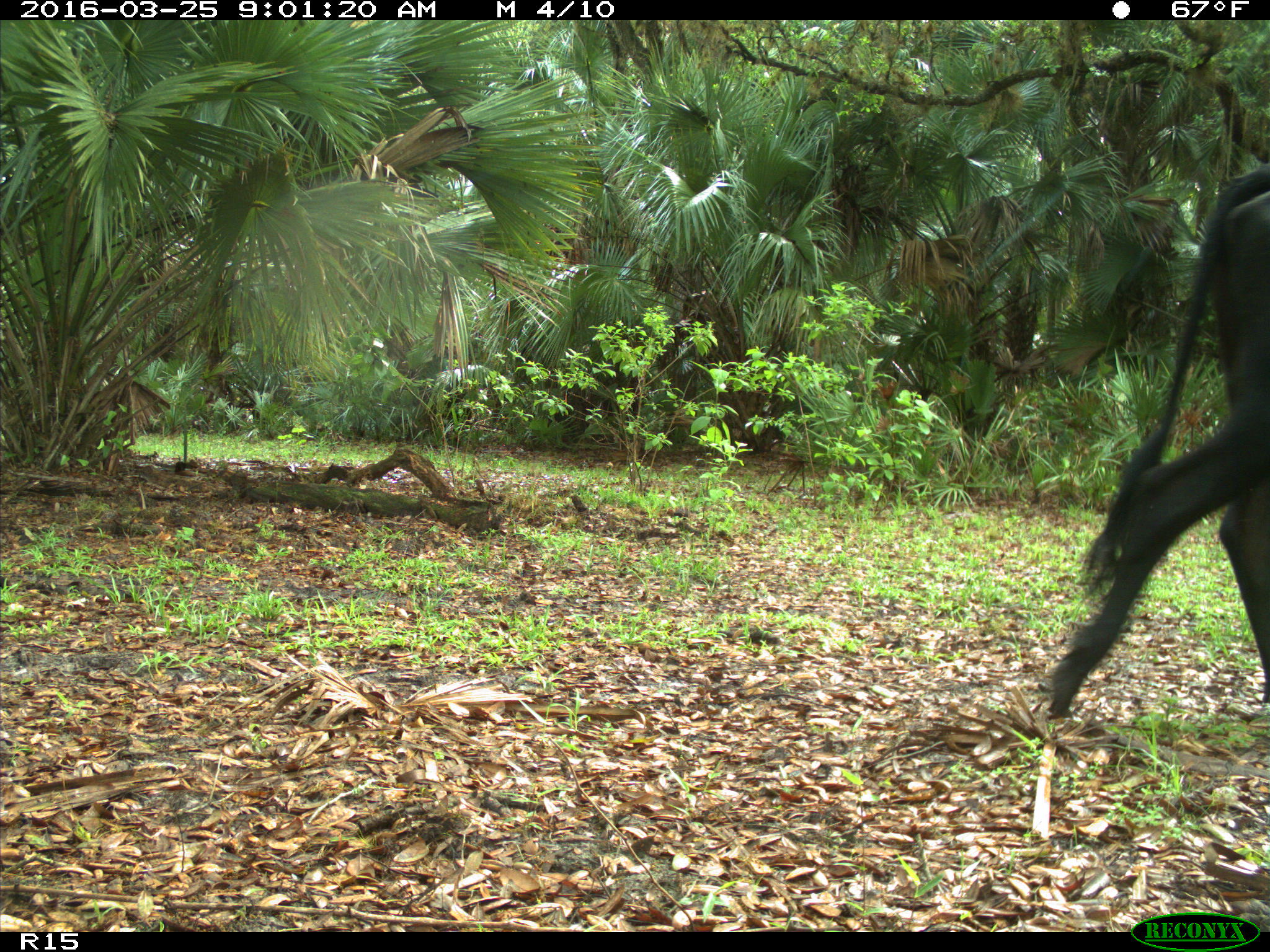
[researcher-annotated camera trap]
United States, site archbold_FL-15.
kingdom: Animalia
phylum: Chordata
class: Mammalia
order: Artiodactyla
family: Bovidae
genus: Bos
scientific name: Bos taurus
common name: domestic cow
Bos taurus (domestic cow).